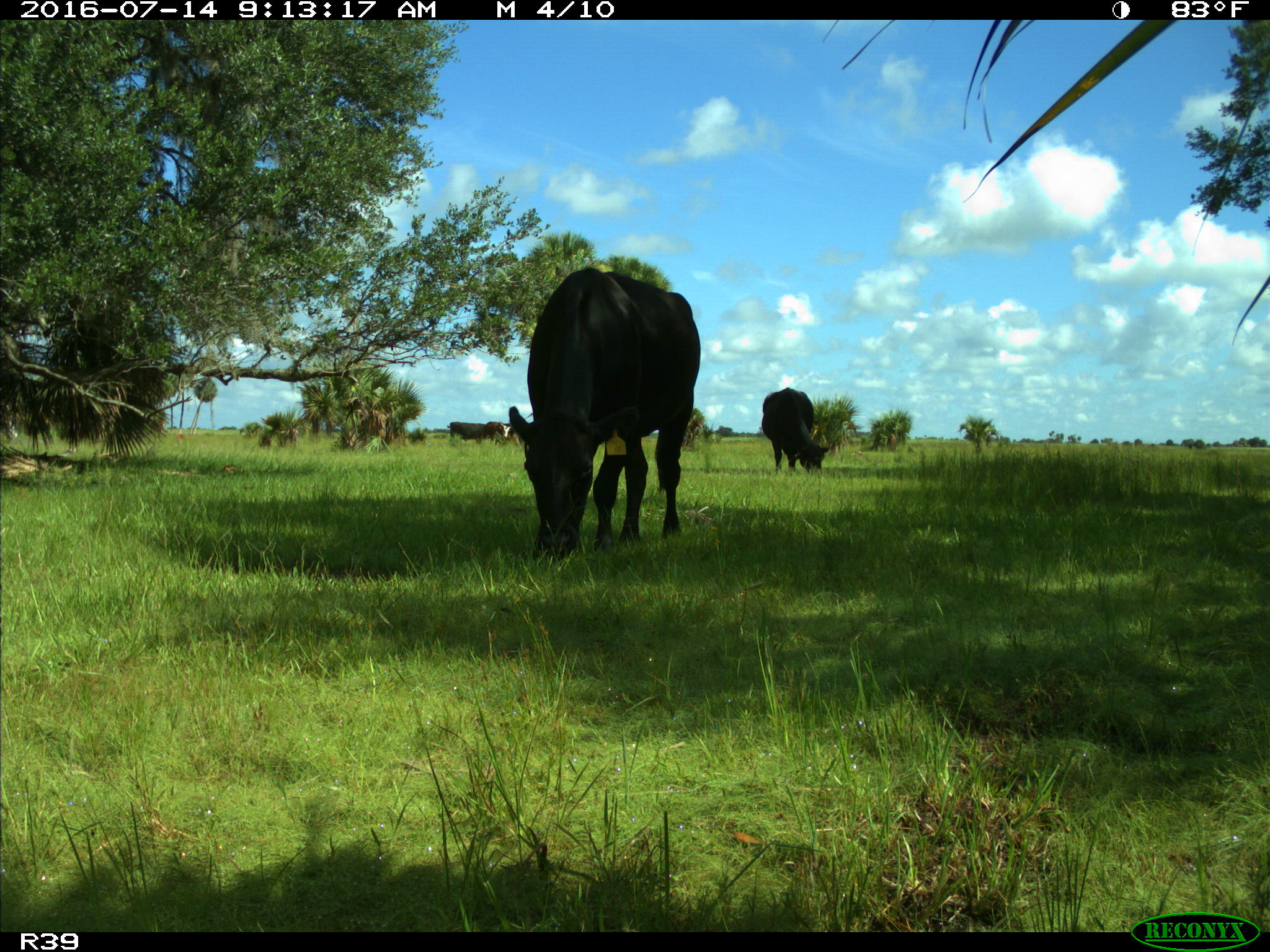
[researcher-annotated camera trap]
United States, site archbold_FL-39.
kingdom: Animalia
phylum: Chordata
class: Mammalia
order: Artiodactyla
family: Bovidae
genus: Bos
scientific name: Bos taurus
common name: domestic cow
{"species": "Bos taurus (domestic cow)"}